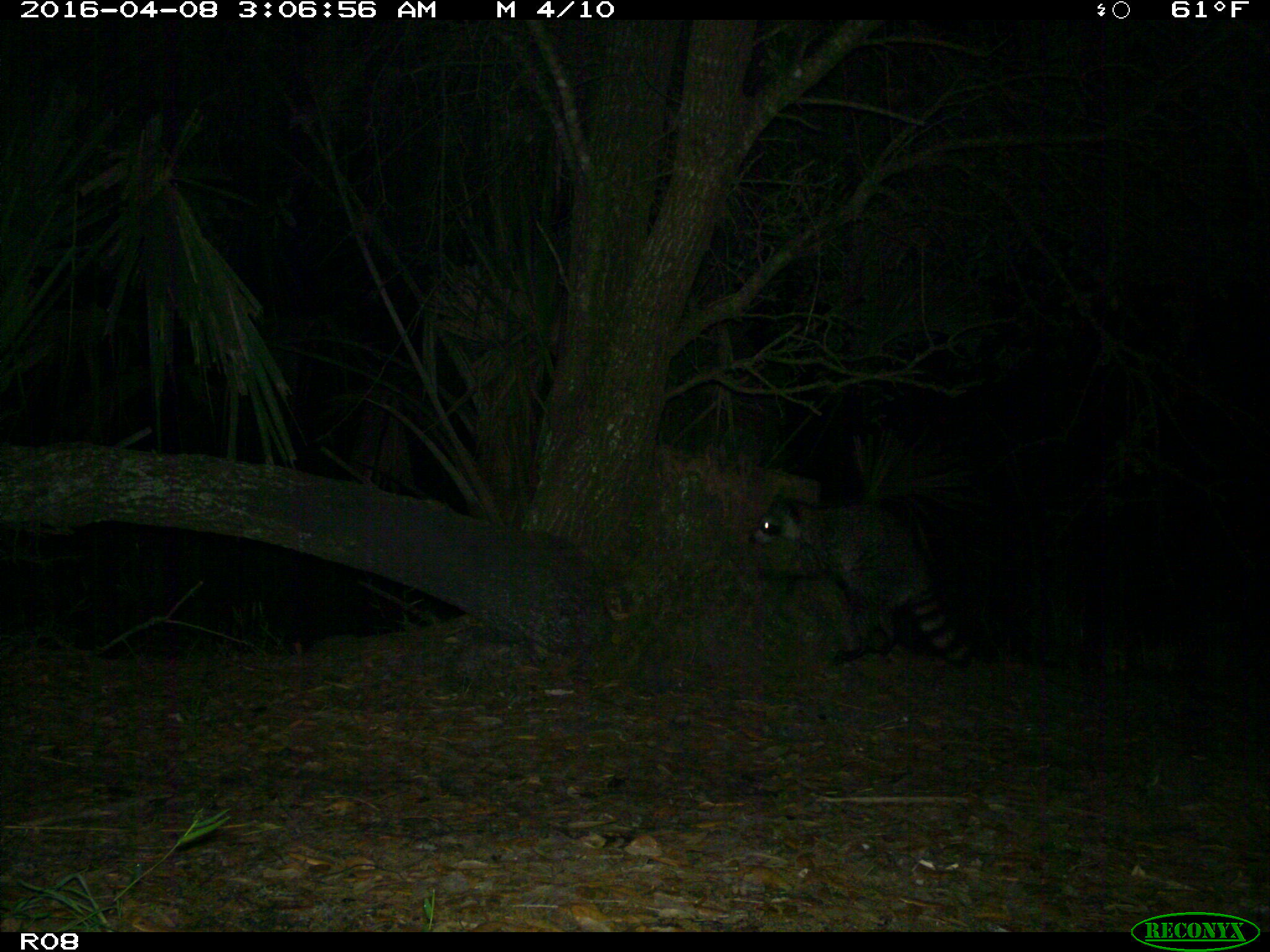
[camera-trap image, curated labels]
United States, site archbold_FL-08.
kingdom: Animalia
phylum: Chordata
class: Mammalia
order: Carnivora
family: Procyonidae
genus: Procyon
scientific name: Procyon lotor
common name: common raccoon